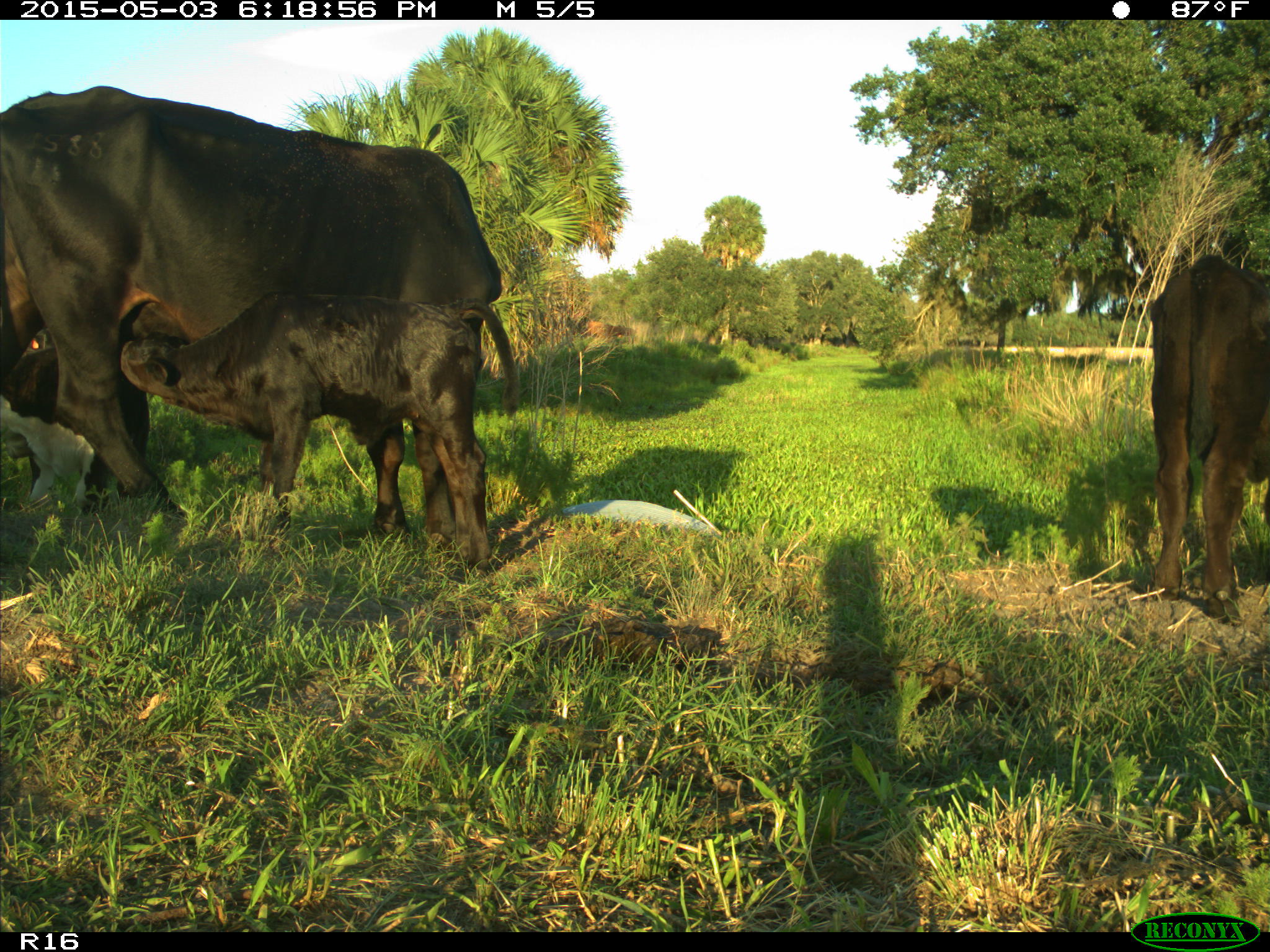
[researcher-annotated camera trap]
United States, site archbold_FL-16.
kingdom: Animalia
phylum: Chordata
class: Mammalia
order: Artiodactyla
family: Bovidae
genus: Bos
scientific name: Bos taurus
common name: domestic cow